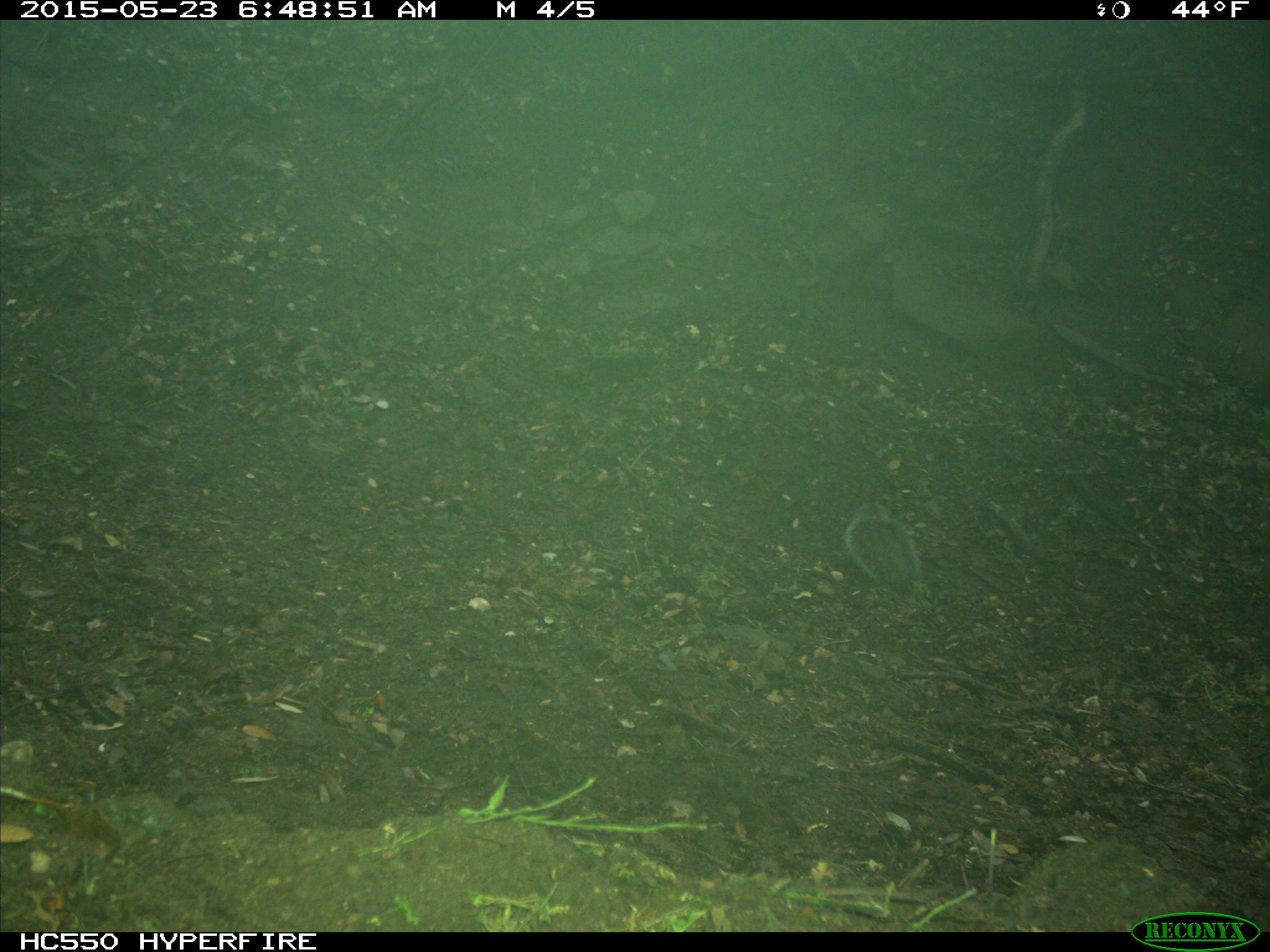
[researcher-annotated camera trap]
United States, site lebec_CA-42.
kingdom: Animalia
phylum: Chordata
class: Mammalia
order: Rodentia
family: Sciuridae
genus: Sciurus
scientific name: Sciurus carolinensis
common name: eastern gray squirrel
Sciurus carolinensis (eastern gray squirrel).